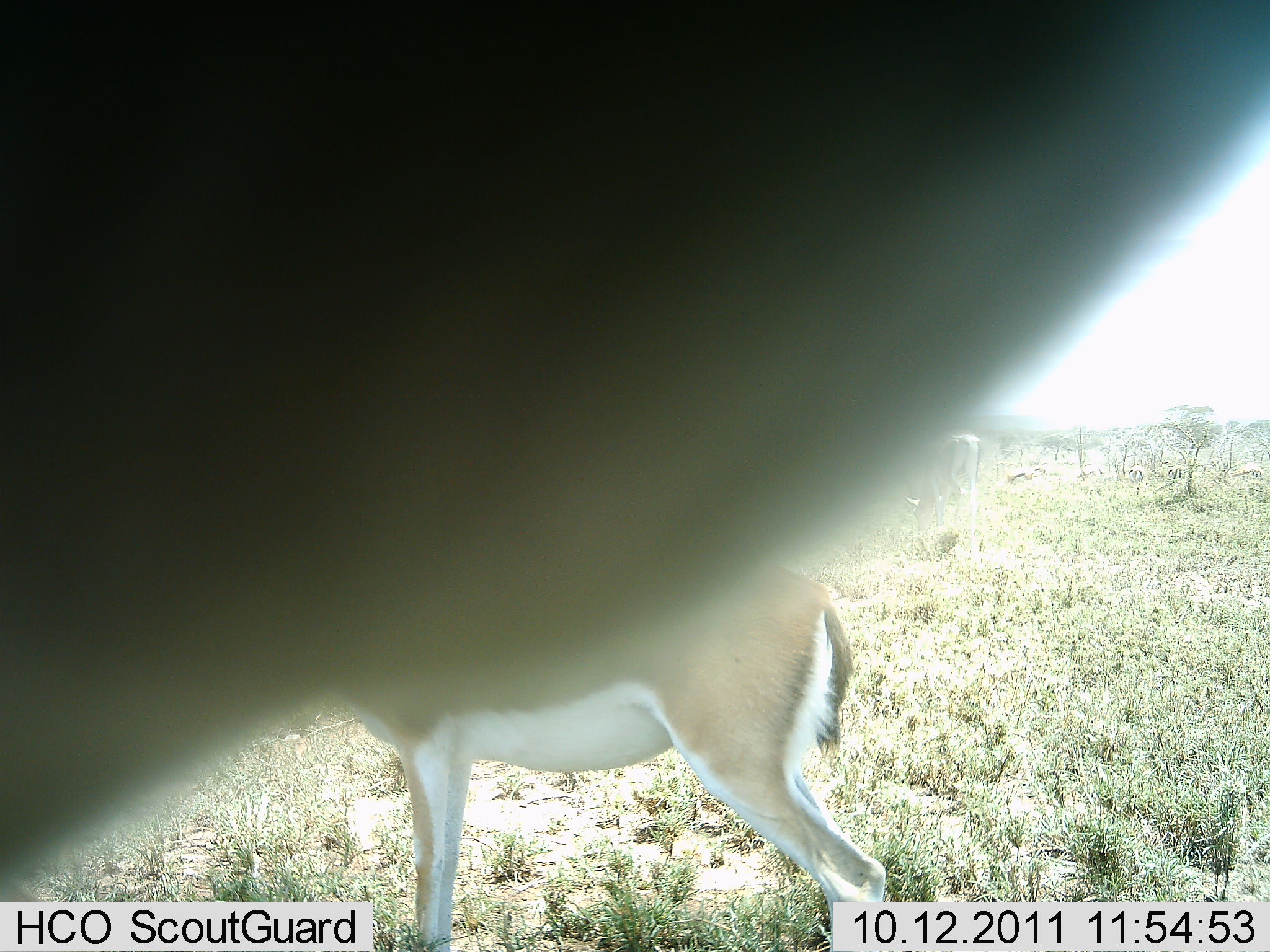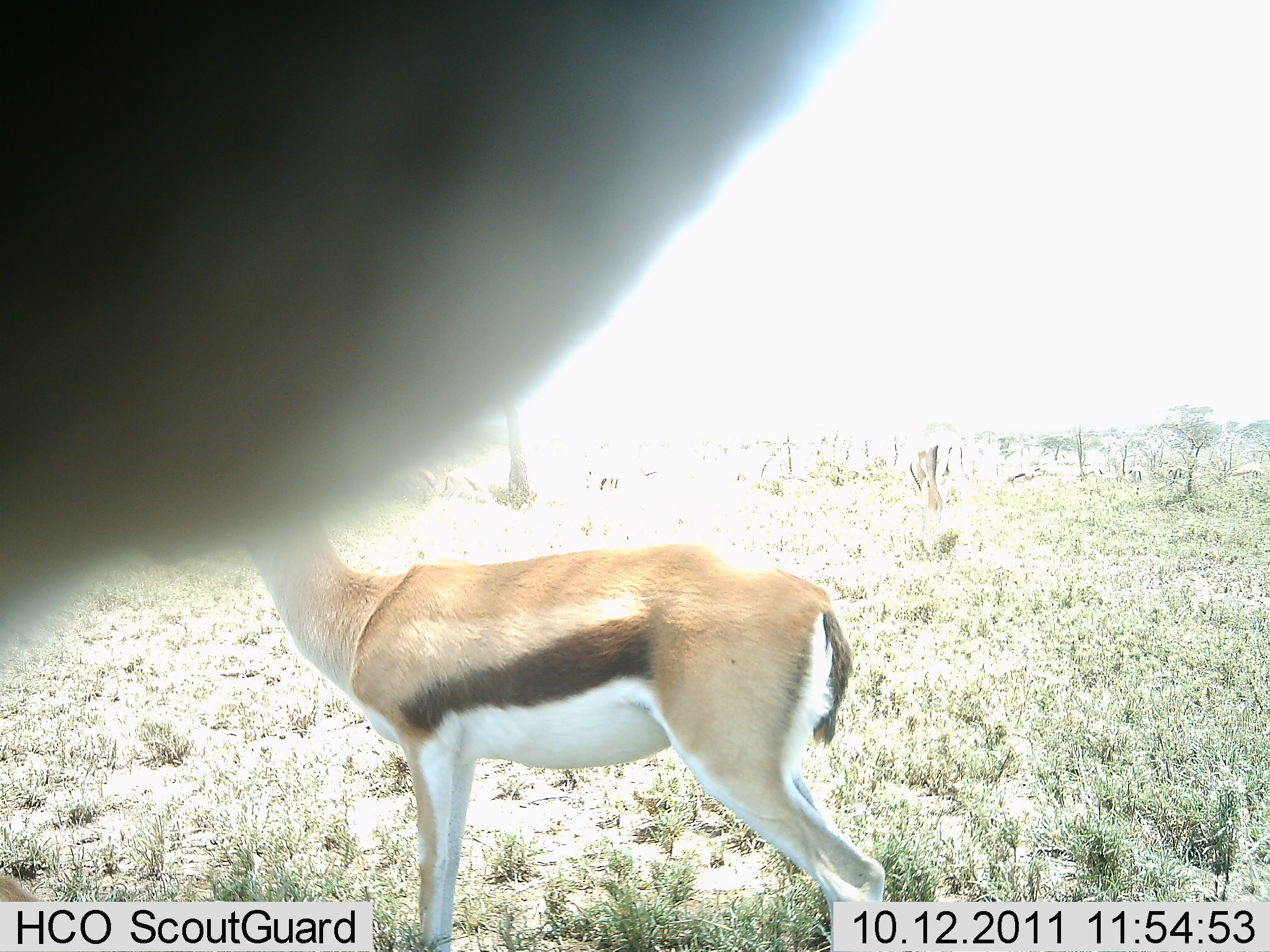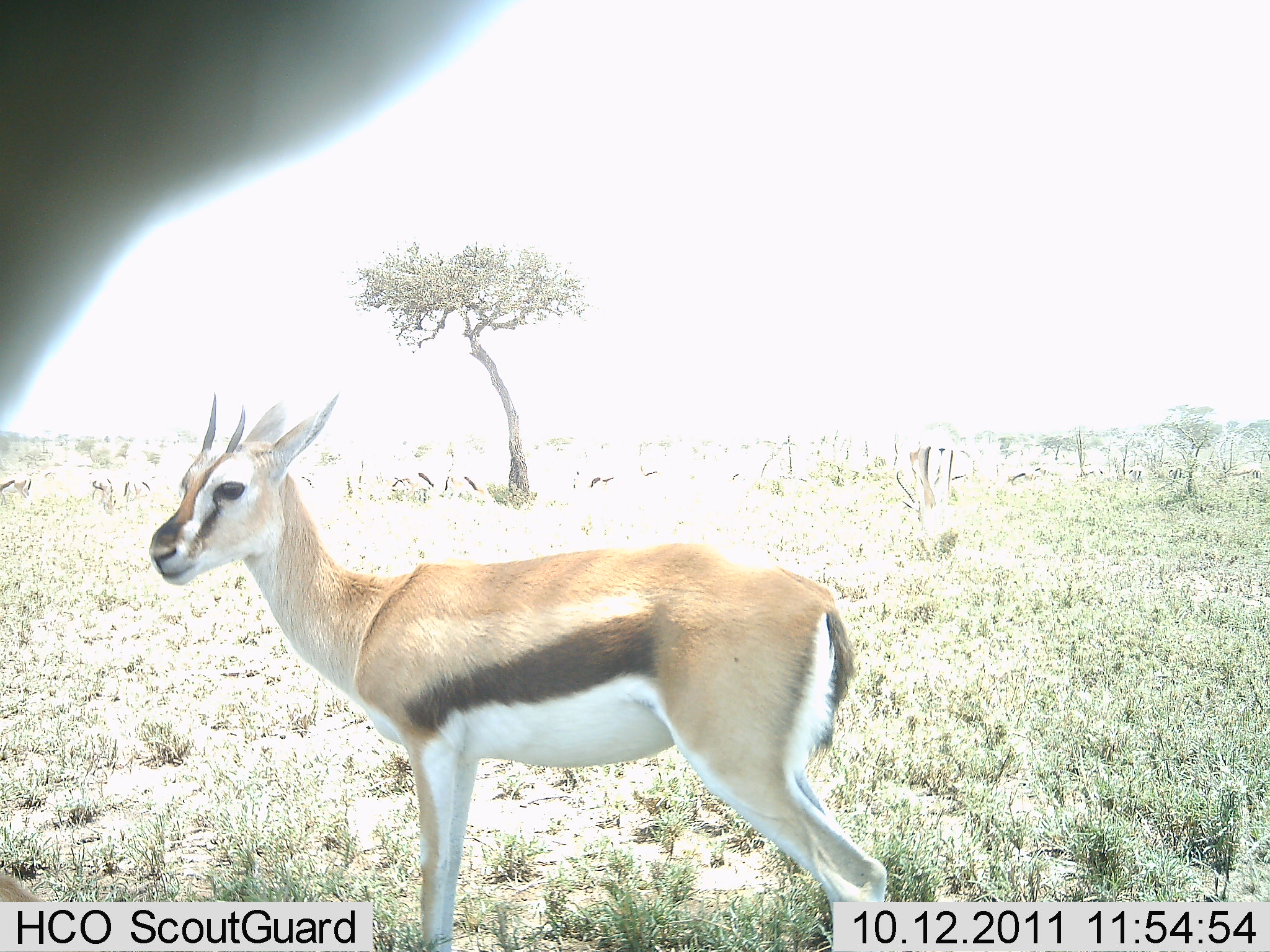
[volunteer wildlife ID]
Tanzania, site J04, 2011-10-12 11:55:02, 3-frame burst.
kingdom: Animalia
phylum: Chordata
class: Mammalia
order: Artiodactyla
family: Bovidae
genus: Eudorcas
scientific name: Eudorcas thomsonii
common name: thomson's gazelle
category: gazellethomsons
Gazellethomsons (thomson's gazelle) (Eudorcas thomsonii), count 2. Behavior (volunteer vote fractions): standing 100%, resting 7%, moving 7%, interacting 0%. Young present (vote fraction): 0%. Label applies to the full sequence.